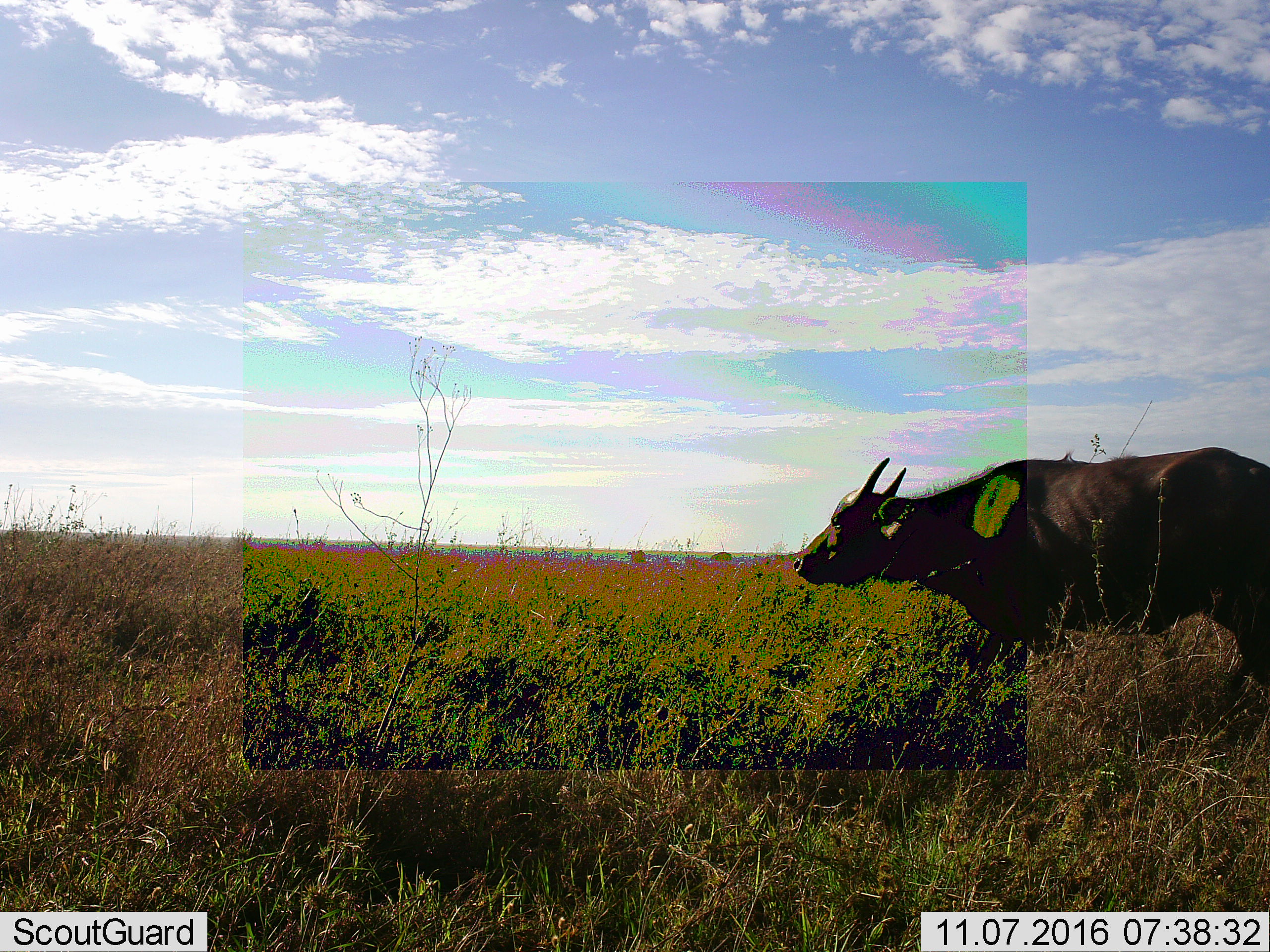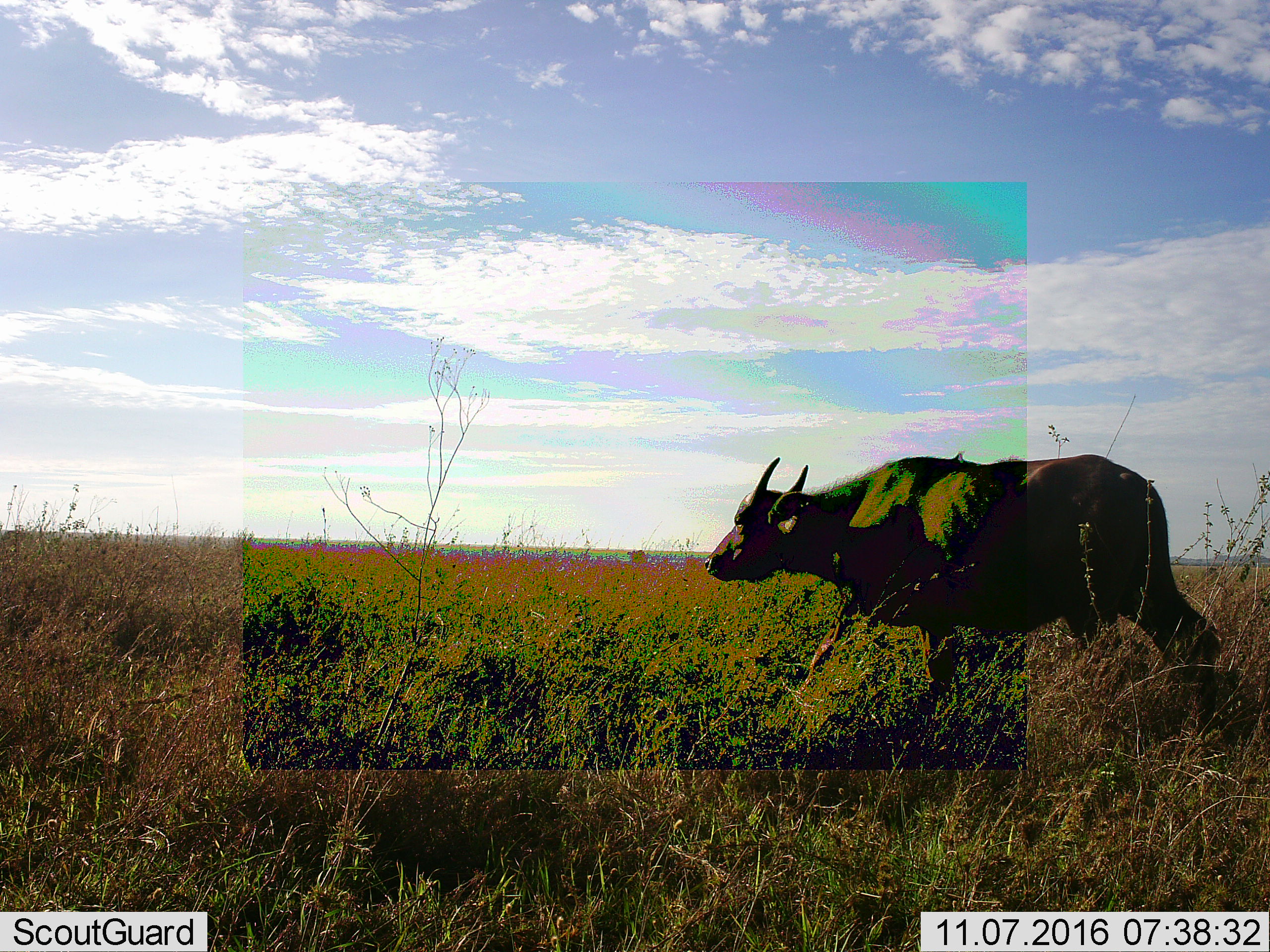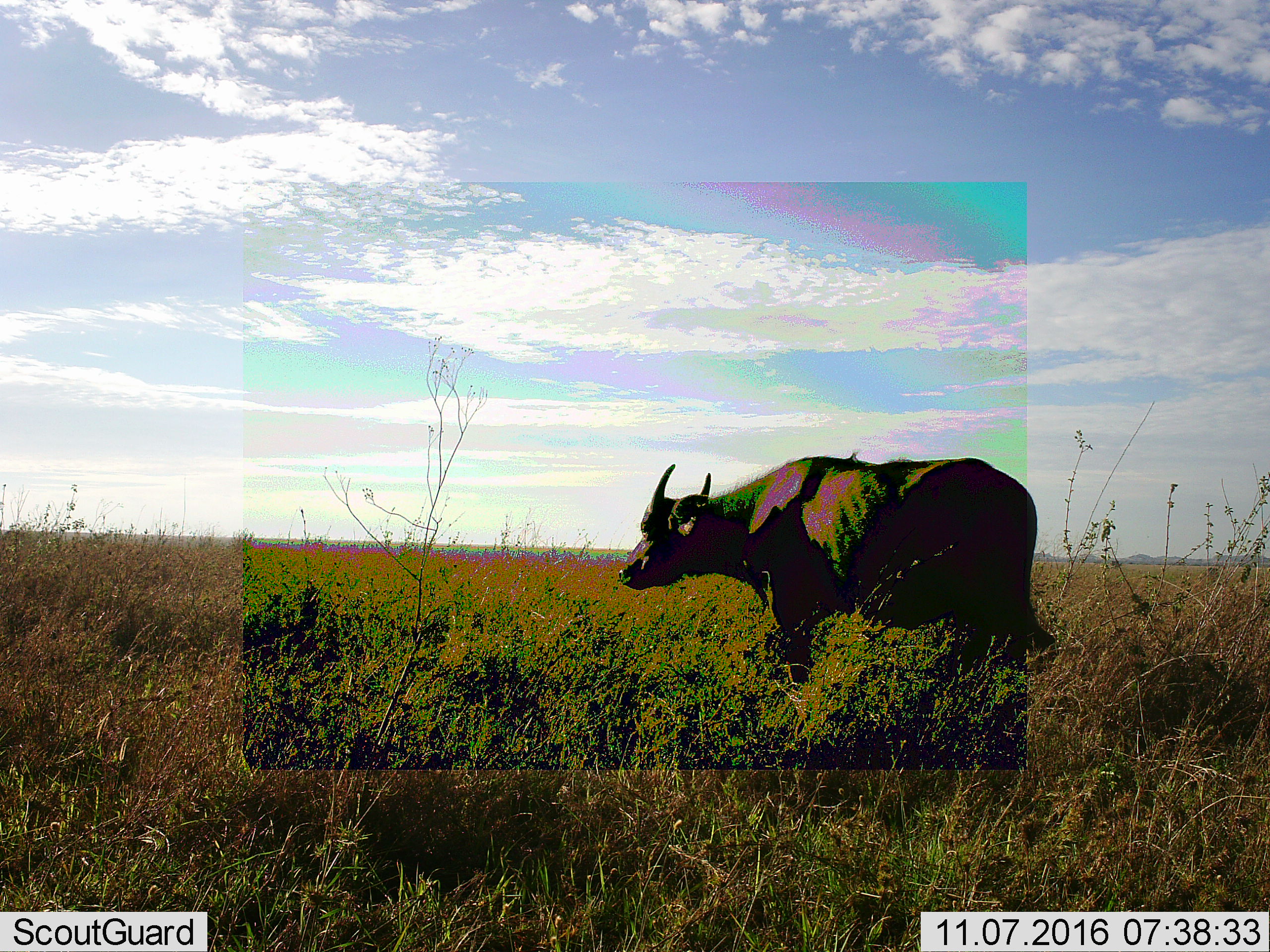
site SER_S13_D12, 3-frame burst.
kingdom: Animalia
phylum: Chordata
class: Mammalia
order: Artiodactyla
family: Bovidae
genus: Syncerus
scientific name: Syncerus caffer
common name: african buffalo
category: buffalo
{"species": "buffalo (african buffalo) (Syncerus caffer)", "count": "1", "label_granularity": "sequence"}